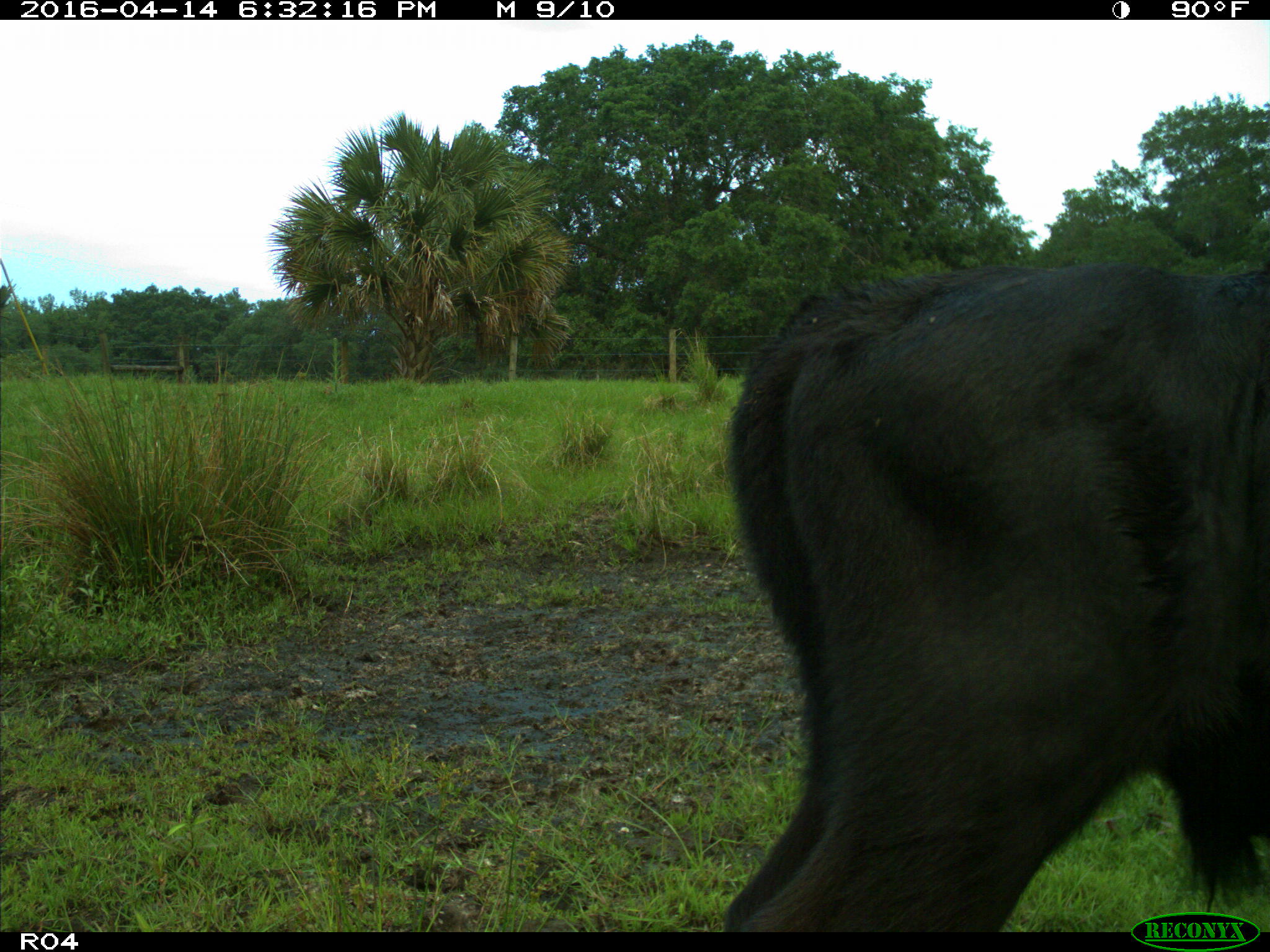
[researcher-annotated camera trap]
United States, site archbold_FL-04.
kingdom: Animalia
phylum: Chordata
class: Mammalia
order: Artiodactyla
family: Bovidae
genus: Bos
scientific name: Bos taurus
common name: domestic cow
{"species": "Bos taurus (domestic cow)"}